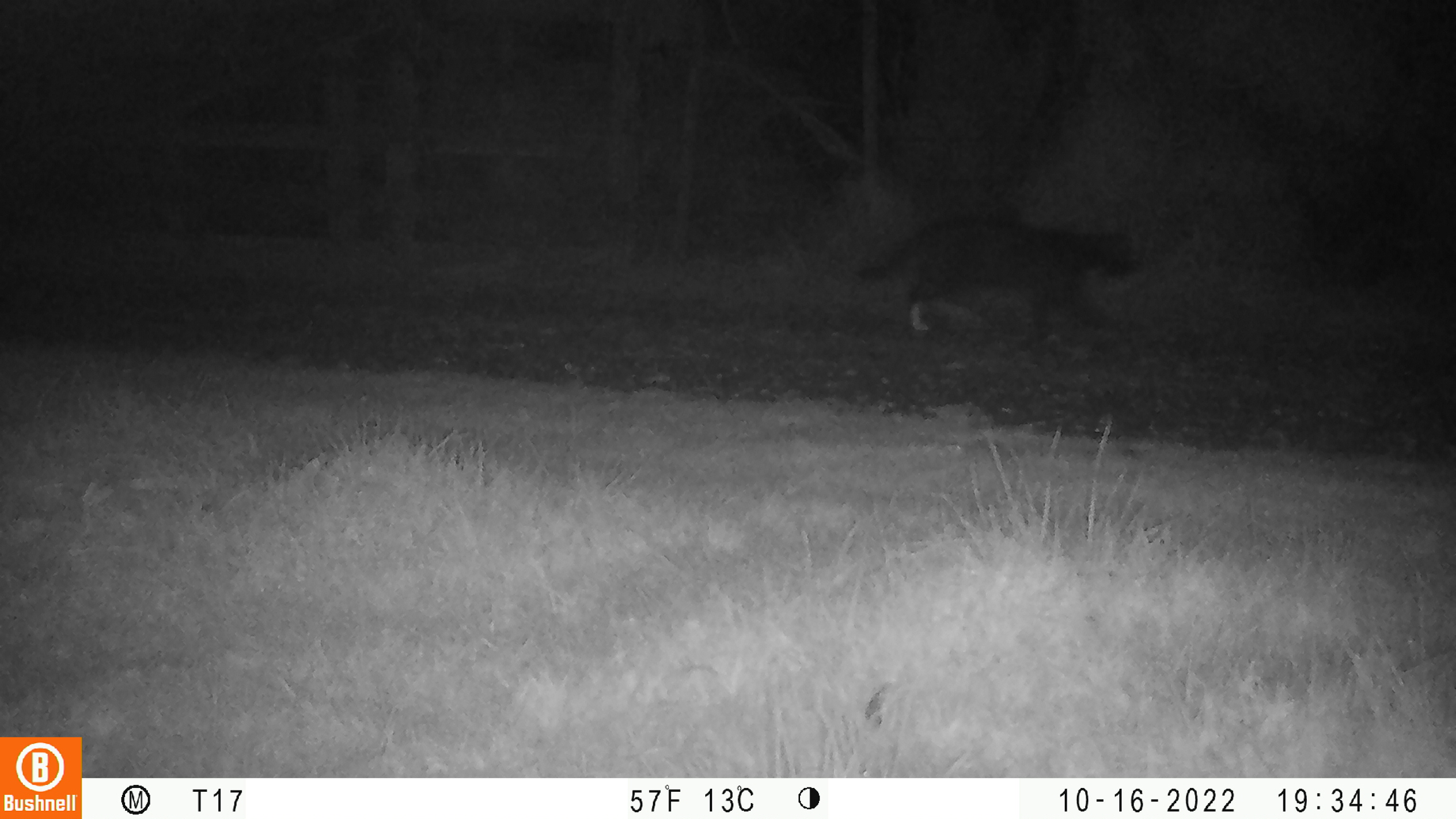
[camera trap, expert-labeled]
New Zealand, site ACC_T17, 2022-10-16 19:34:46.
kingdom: Animalia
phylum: Chordata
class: Mammalia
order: Carnivora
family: Felidae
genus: Felis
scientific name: Felis catus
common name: domestic cat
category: cat